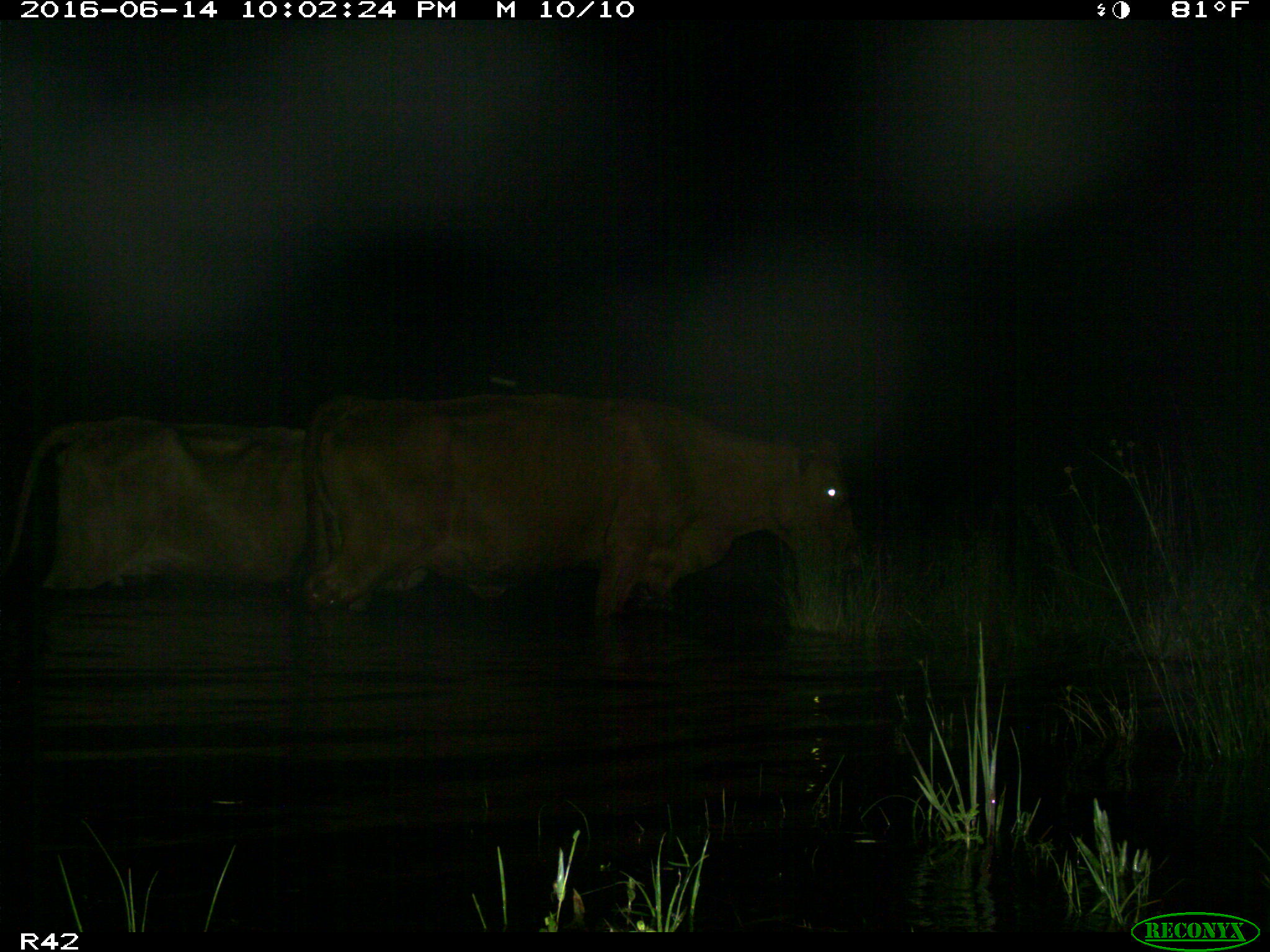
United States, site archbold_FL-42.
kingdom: Animalia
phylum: Chordata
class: Mammalia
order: Artiodactyla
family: Bovidae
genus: Bos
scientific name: Bos taurus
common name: domestic cow